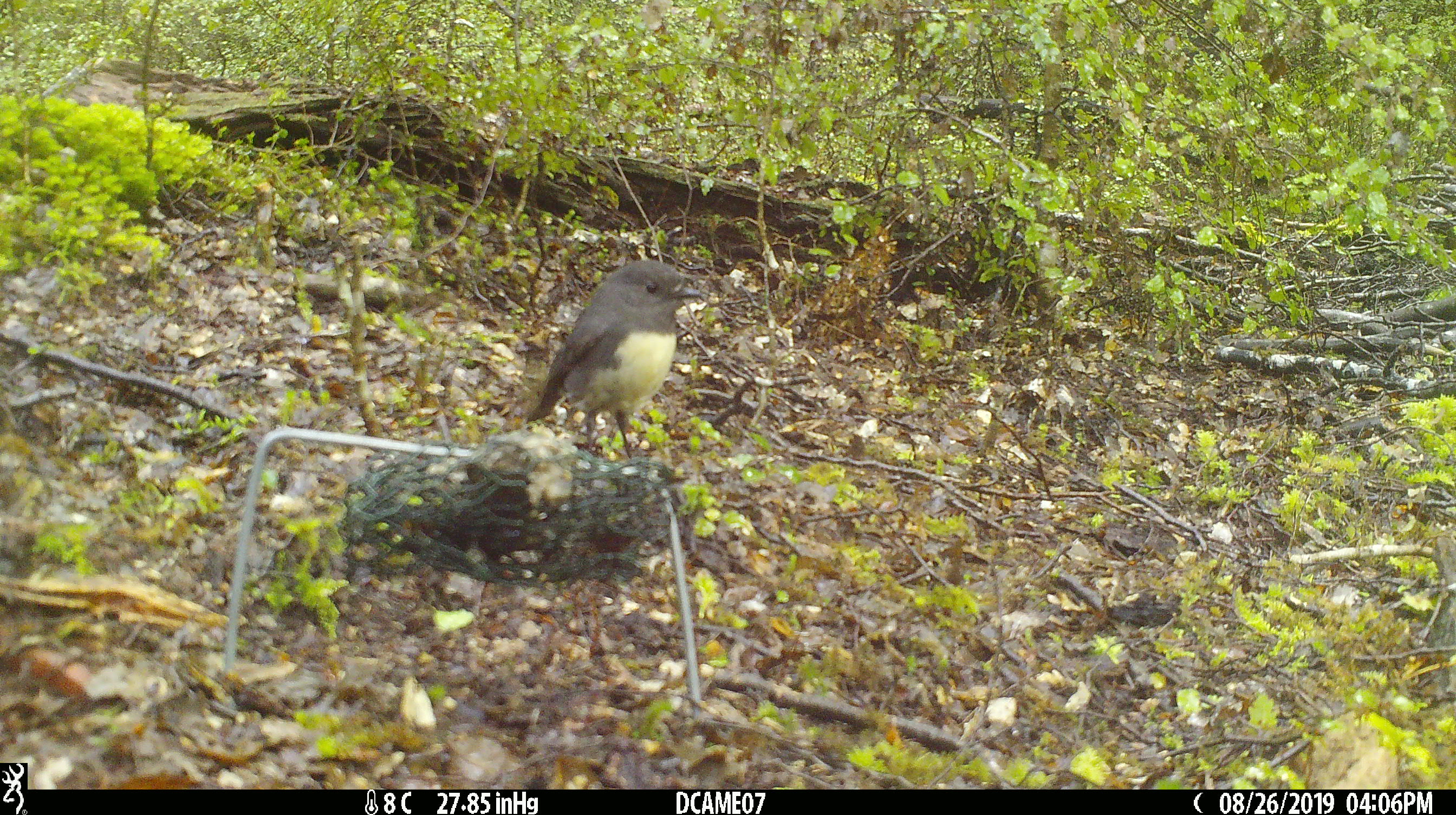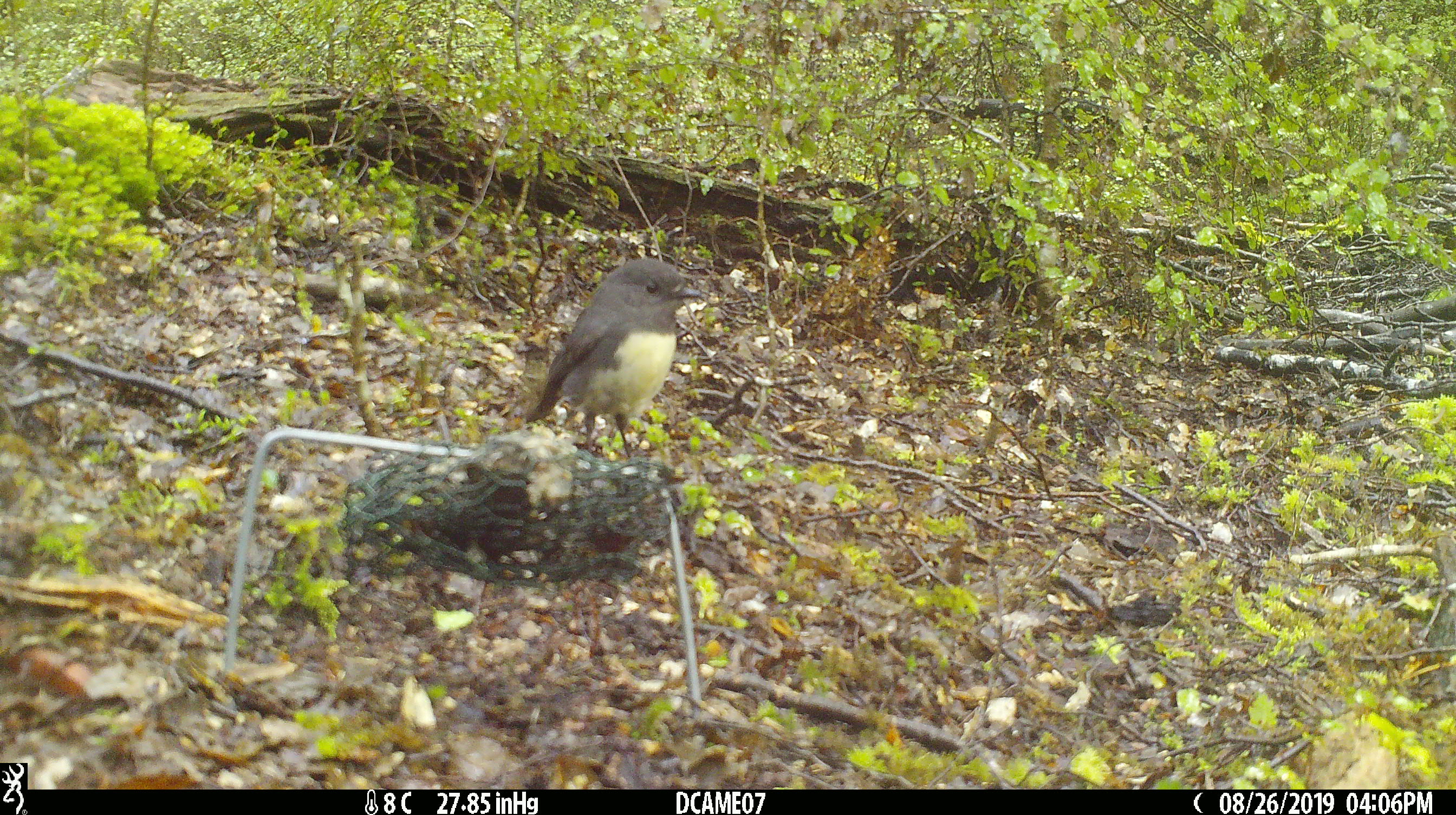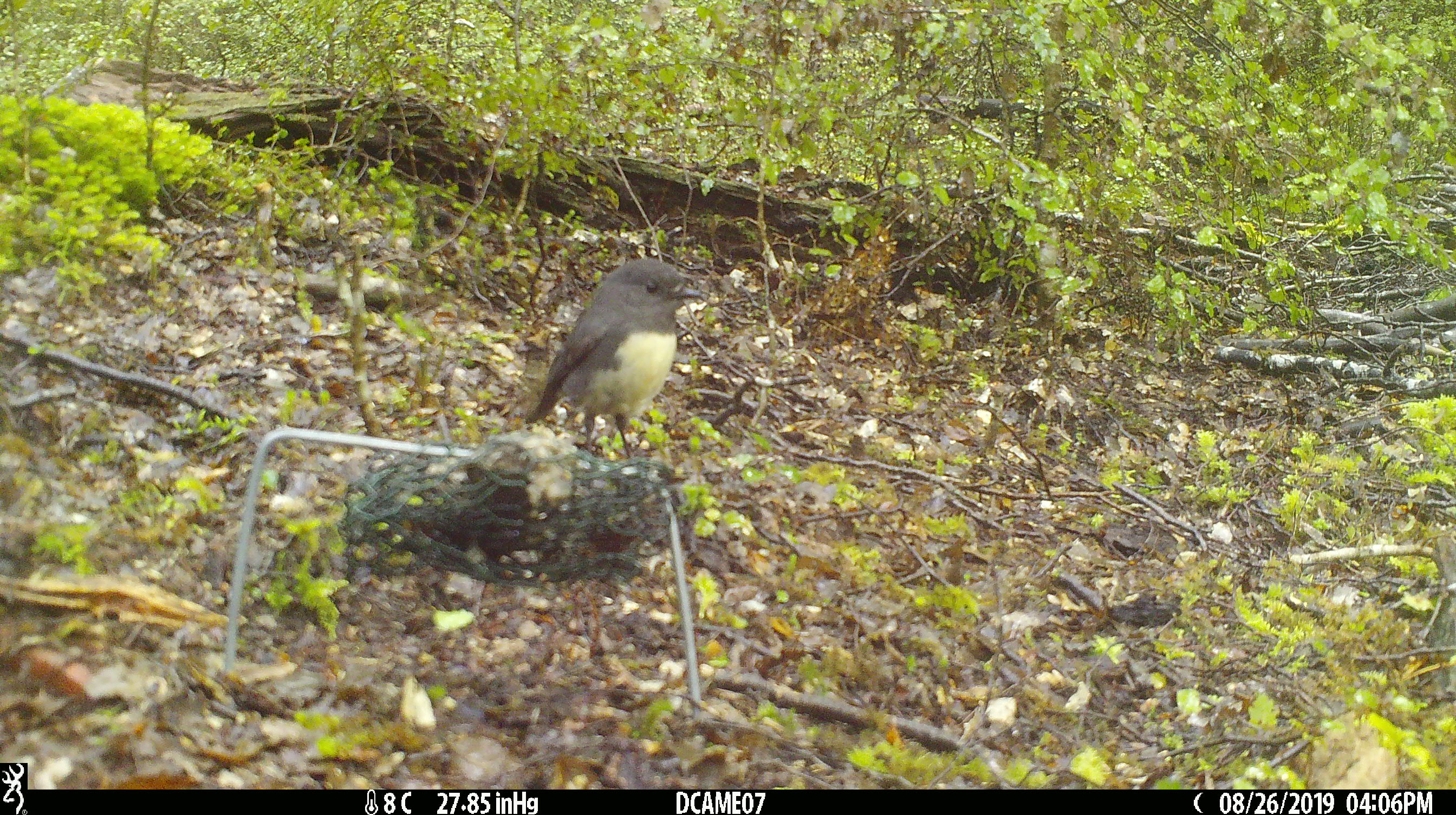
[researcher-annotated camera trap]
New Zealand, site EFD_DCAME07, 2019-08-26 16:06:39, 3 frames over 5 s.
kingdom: Animalia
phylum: Chordata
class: Aves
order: Passeriformes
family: Petroicidae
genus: Petroica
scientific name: Petroica australis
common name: new zealand robin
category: robin